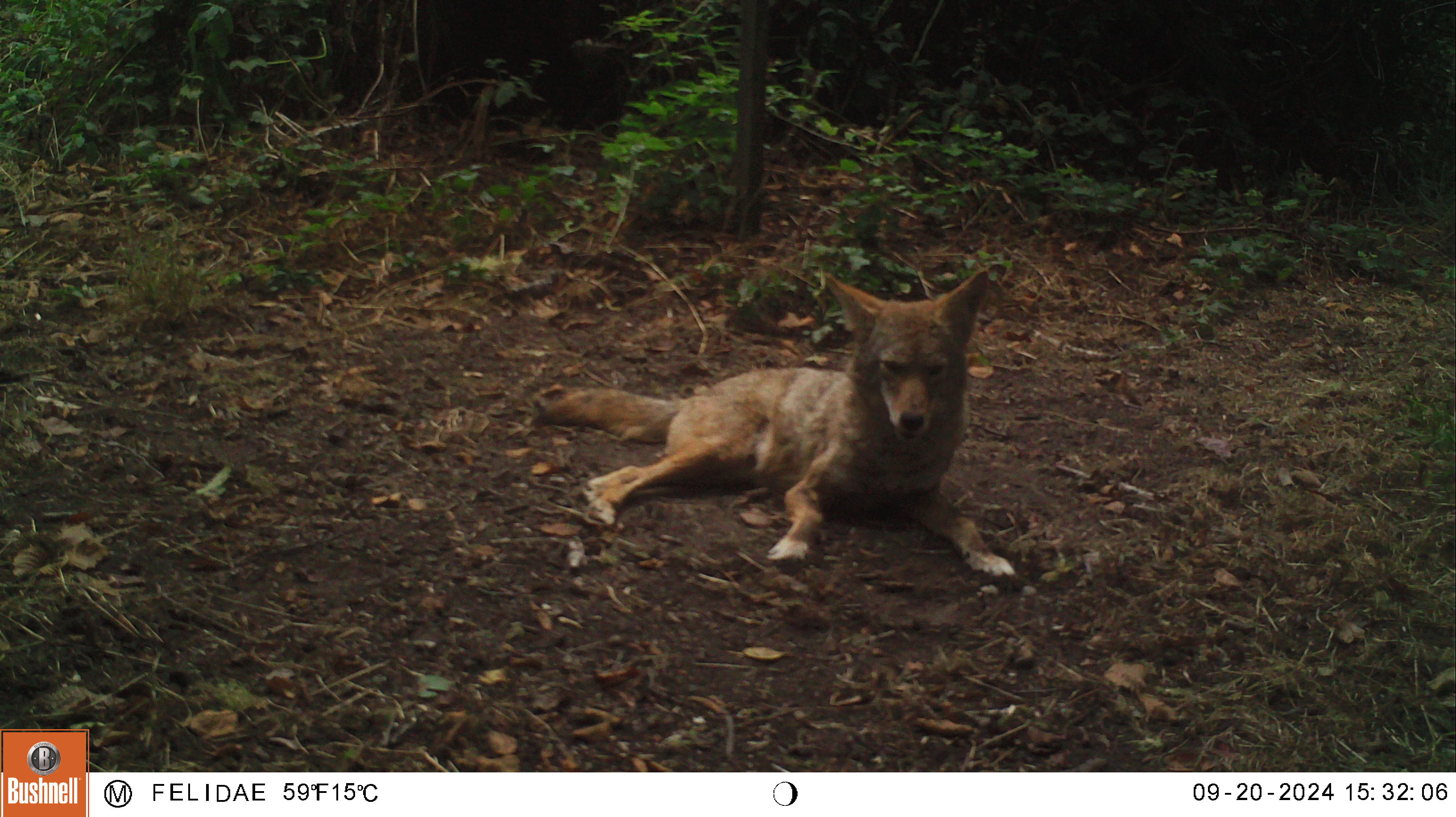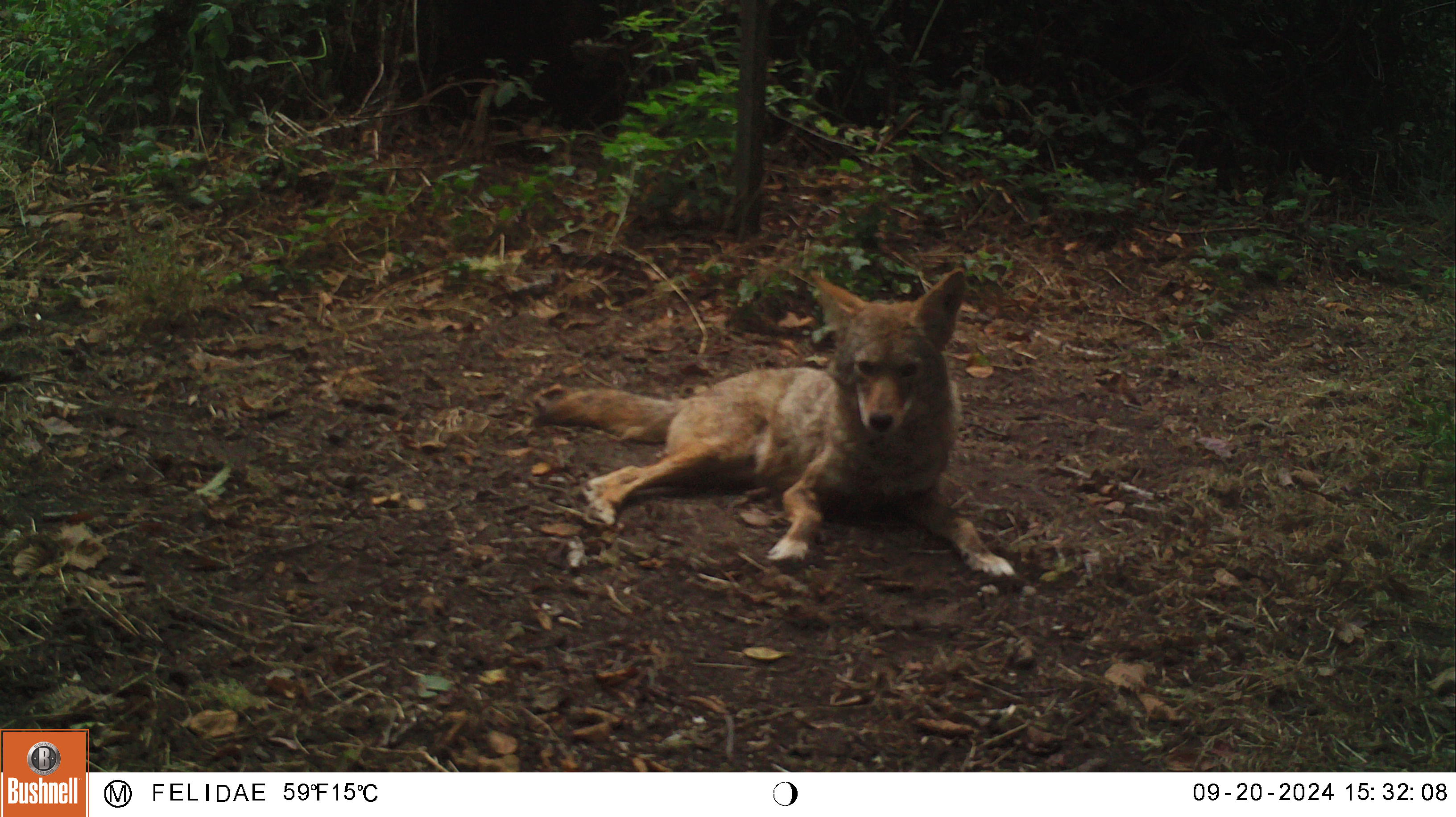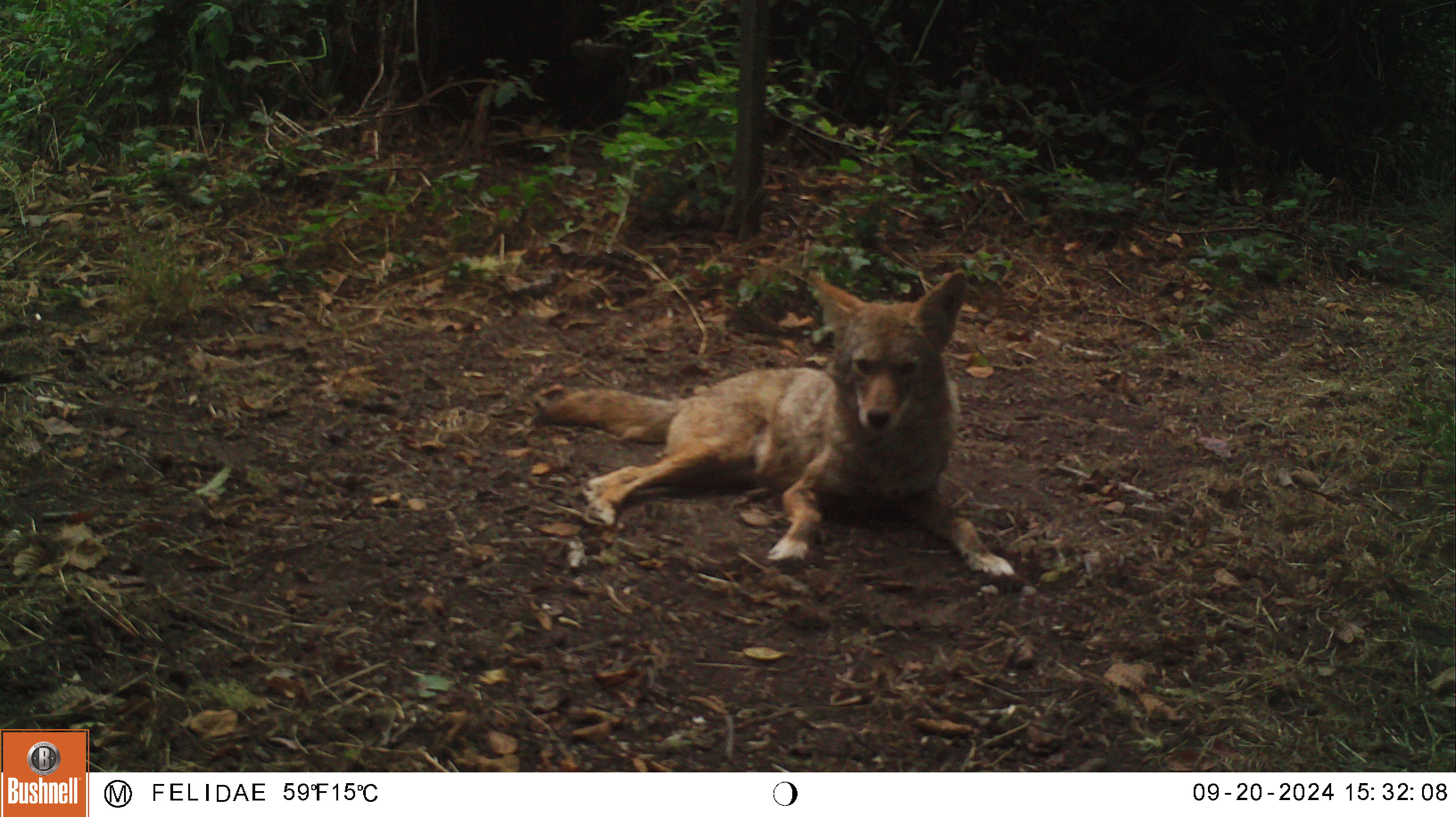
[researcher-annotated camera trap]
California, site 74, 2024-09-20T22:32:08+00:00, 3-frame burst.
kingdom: Animalia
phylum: Chordata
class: Mammalia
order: Carnivora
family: Canidae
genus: Canis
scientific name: Canis latrans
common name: coyote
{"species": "coyote (Canis latrans)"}